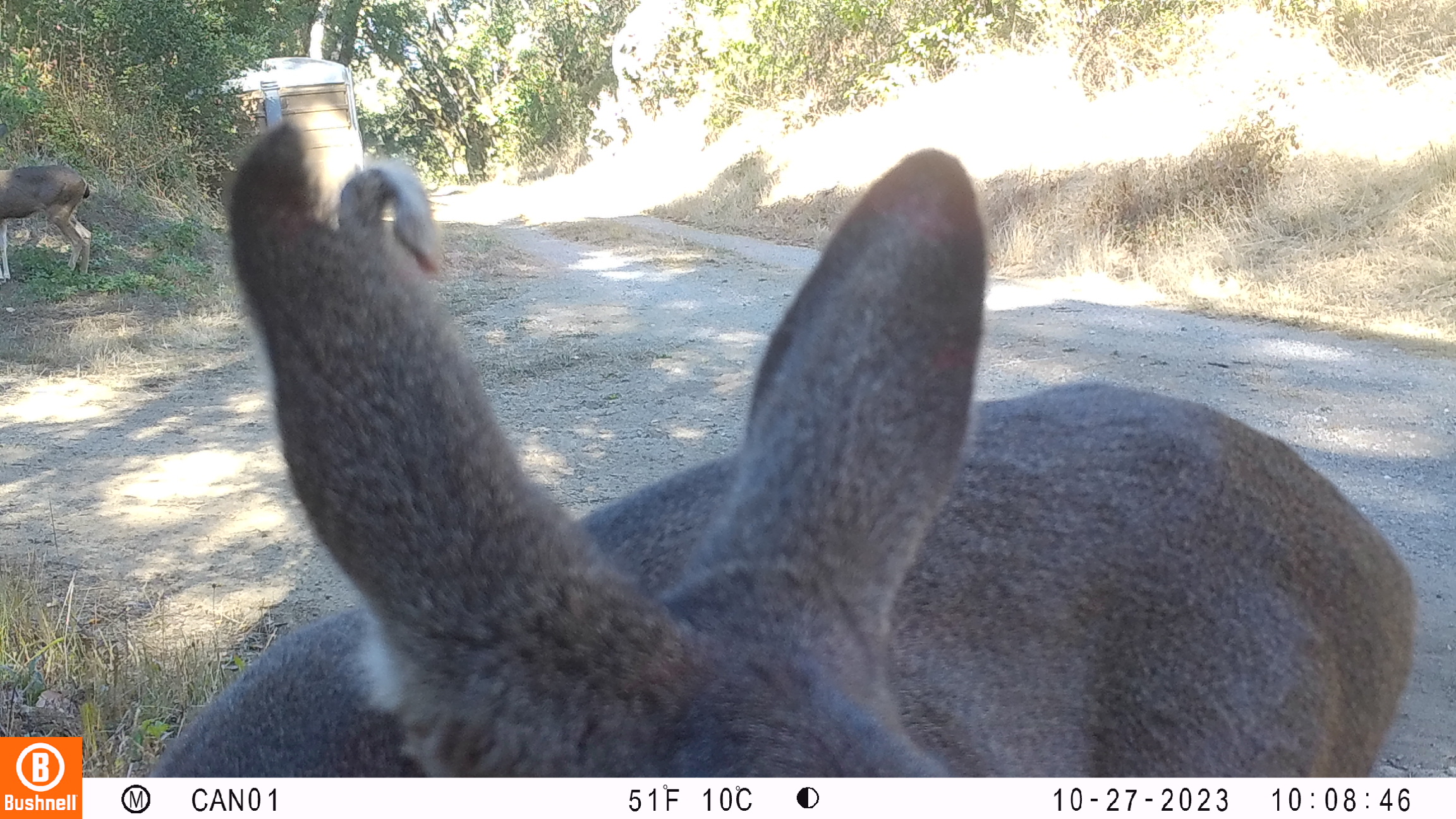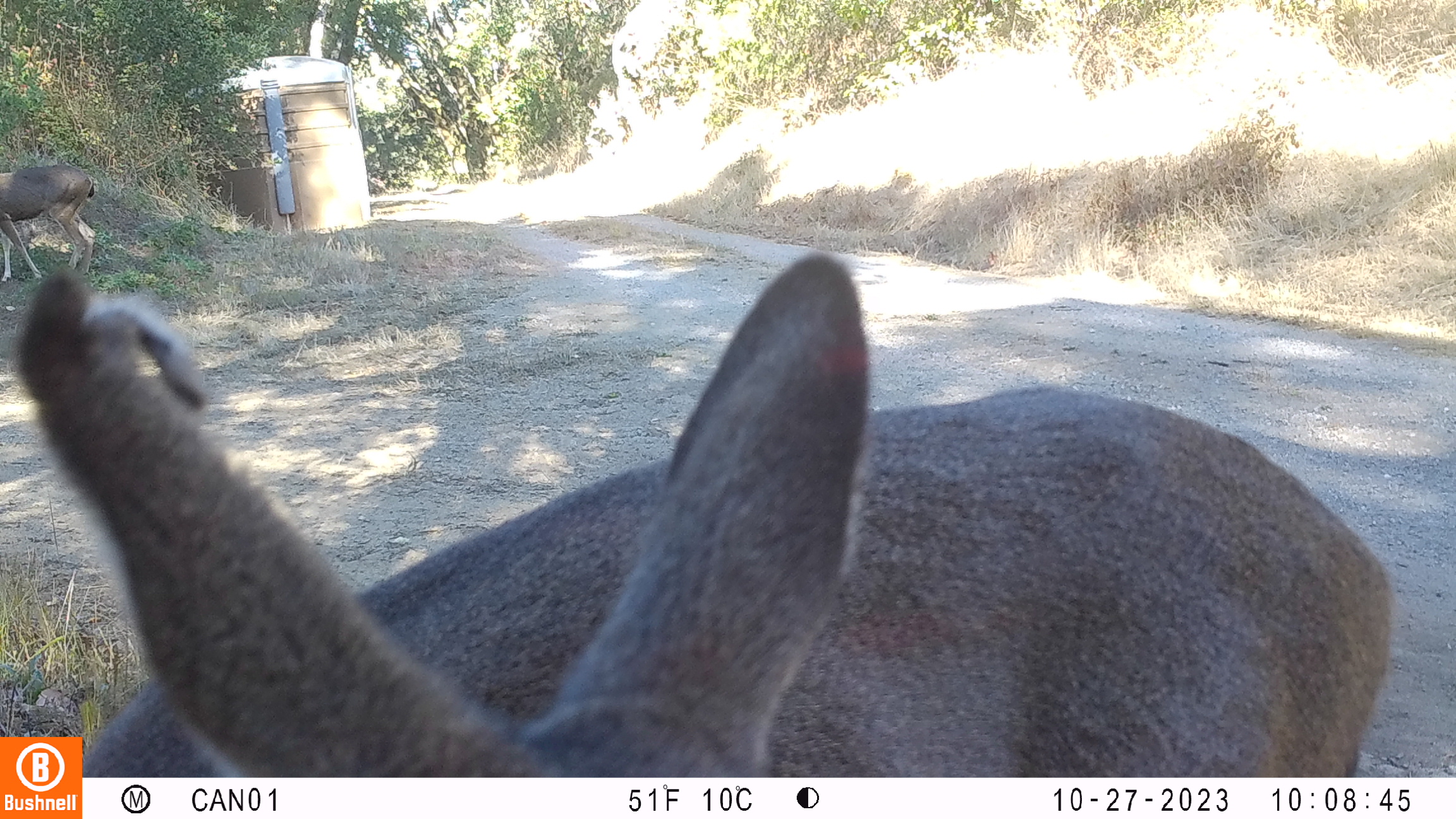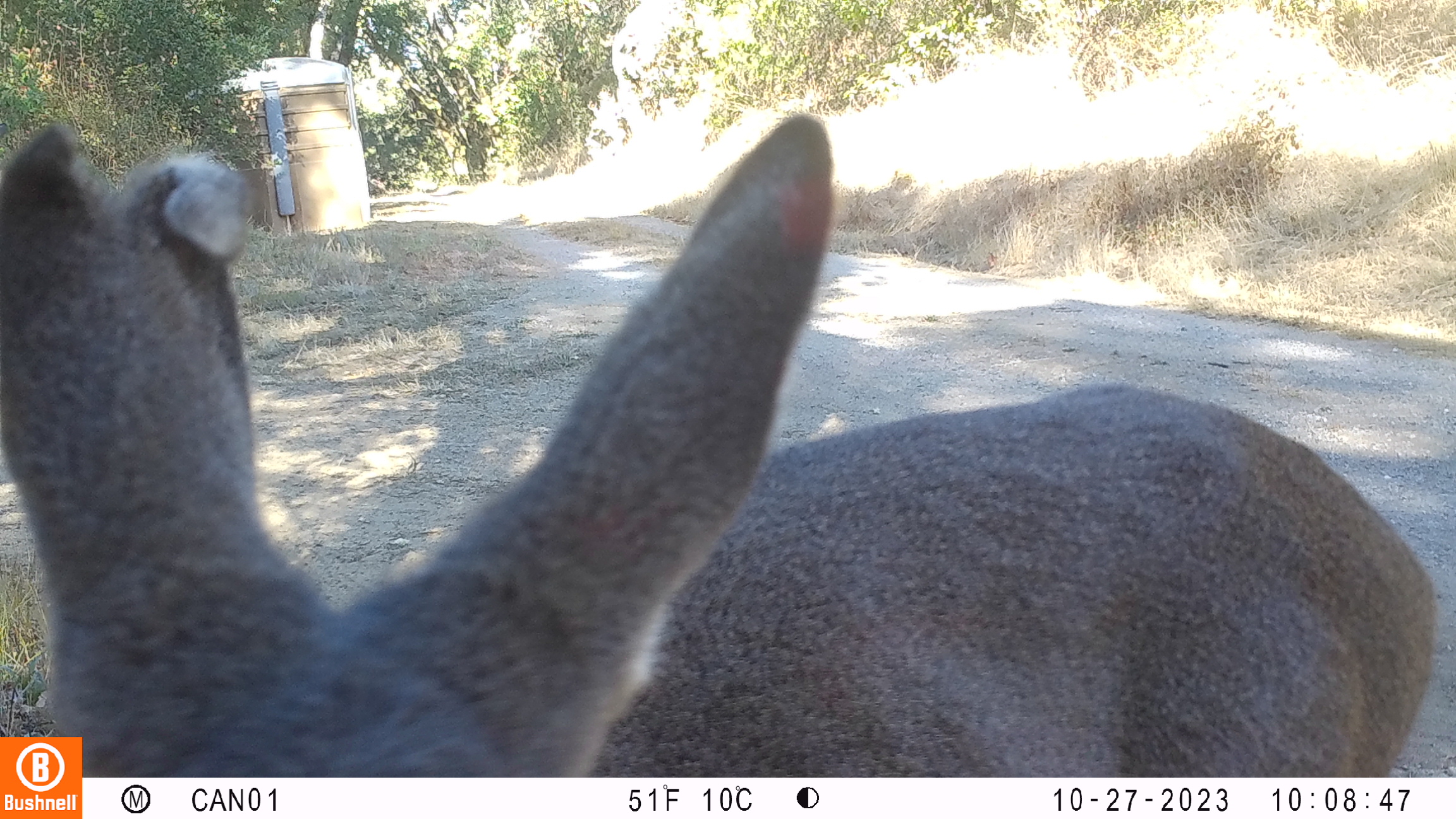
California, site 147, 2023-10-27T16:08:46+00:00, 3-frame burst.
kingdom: Animalia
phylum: Chordata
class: Mammalia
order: Artiodactyla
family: Cervidae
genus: Odocoileus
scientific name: Odocoileus hemionus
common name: mule deer